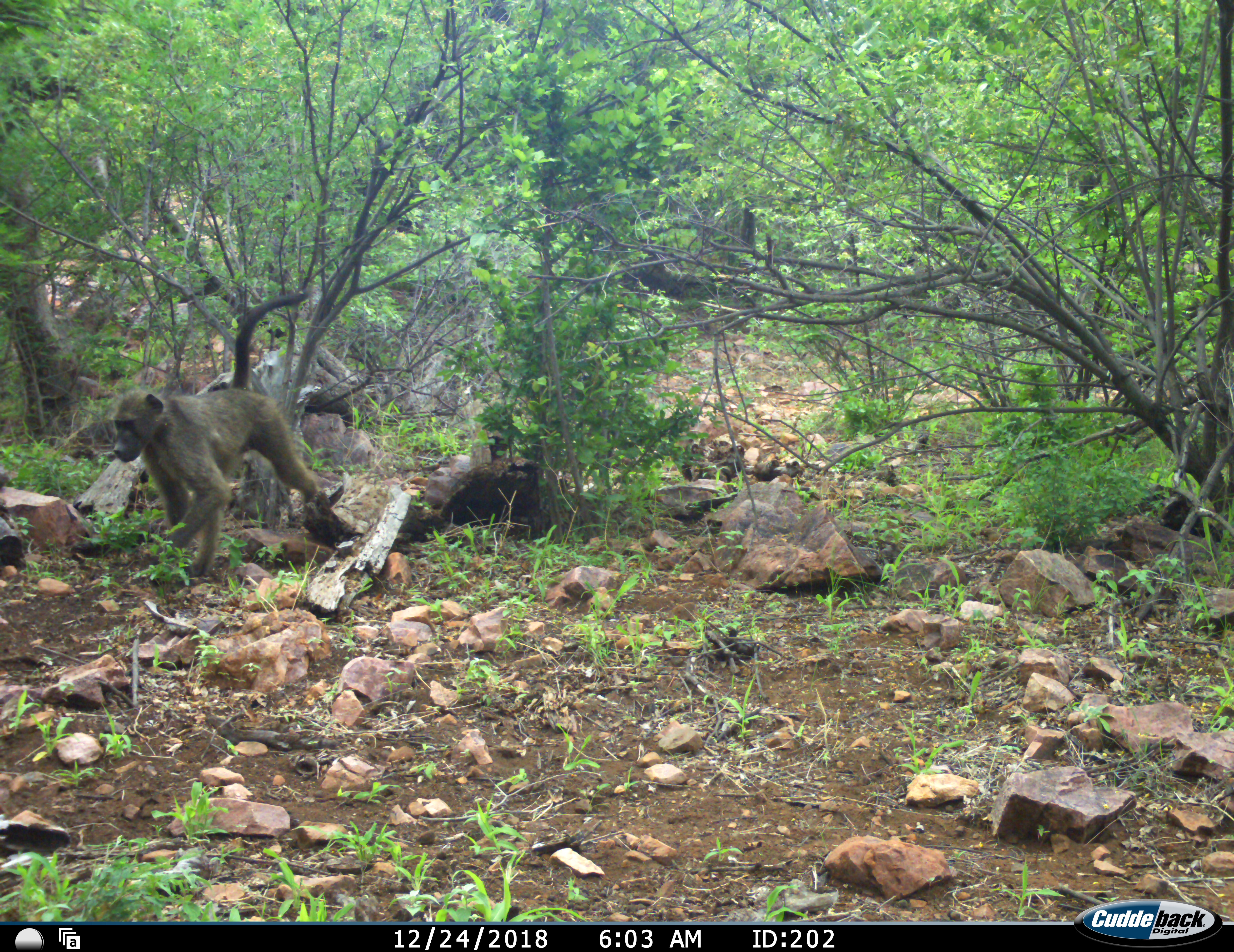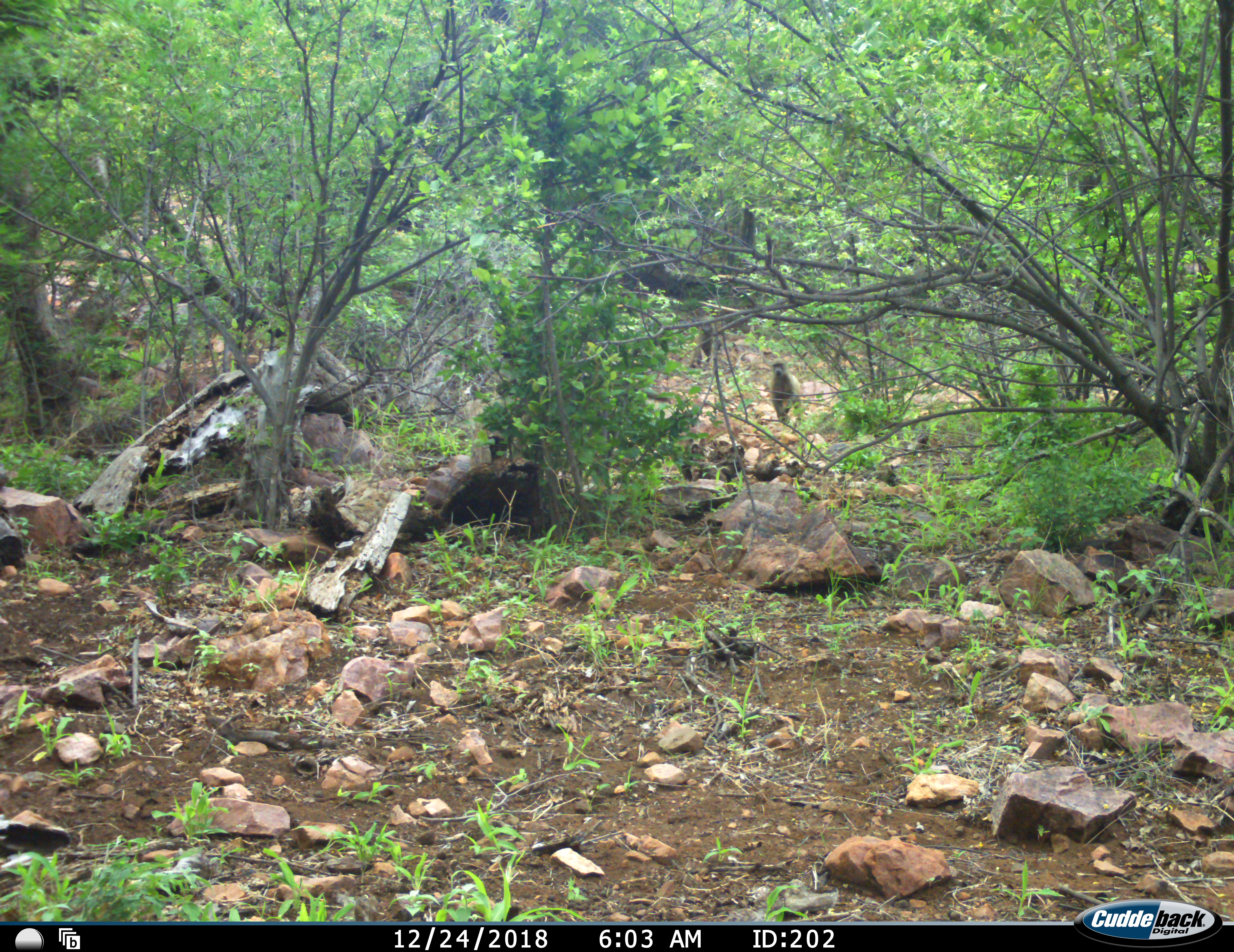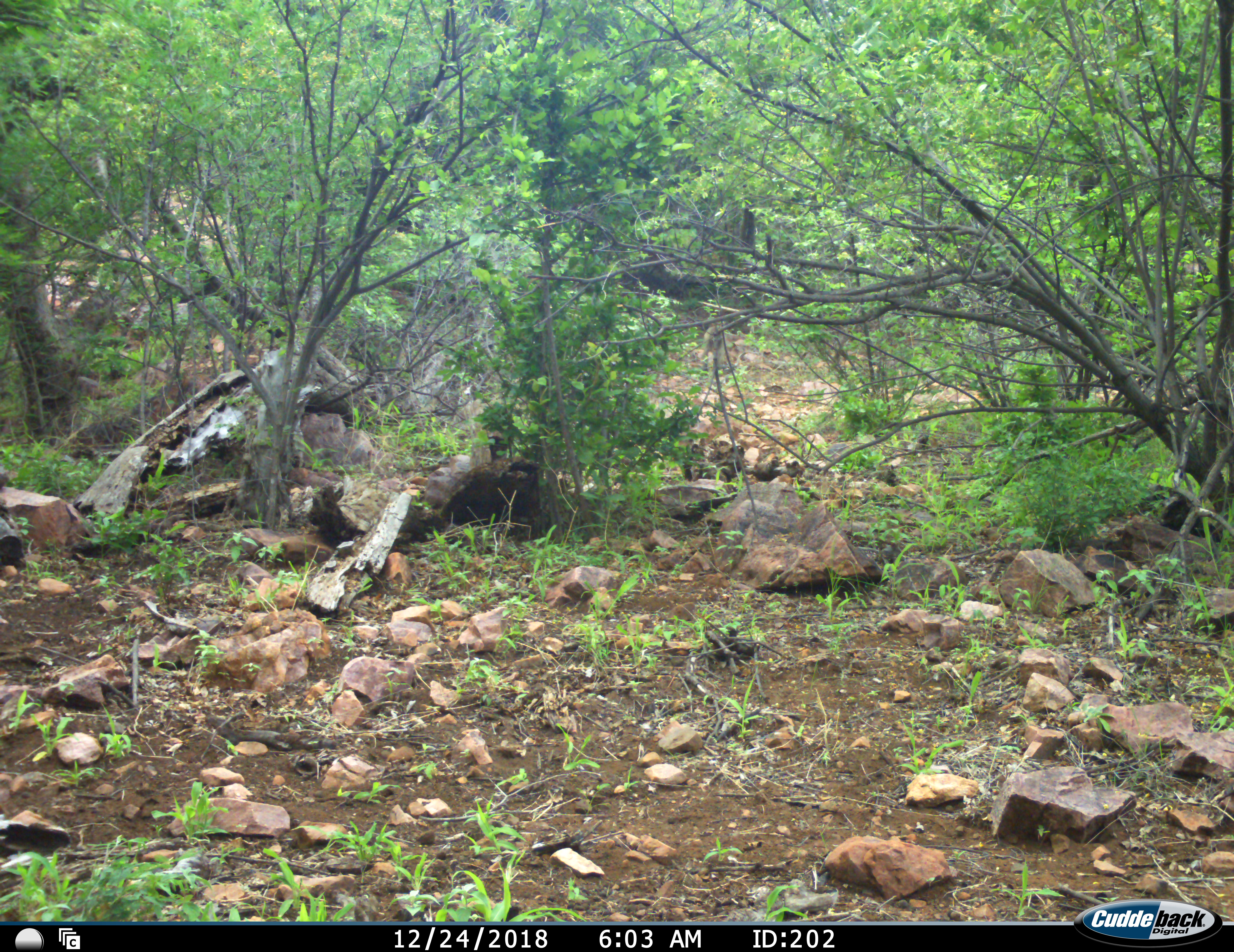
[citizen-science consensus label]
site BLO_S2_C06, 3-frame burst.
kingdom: Animalia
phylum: Chordata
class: Mammalia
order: Primates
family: Cercopithecidae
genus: Papio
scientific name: Papio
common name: baboon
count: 2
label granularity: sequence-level